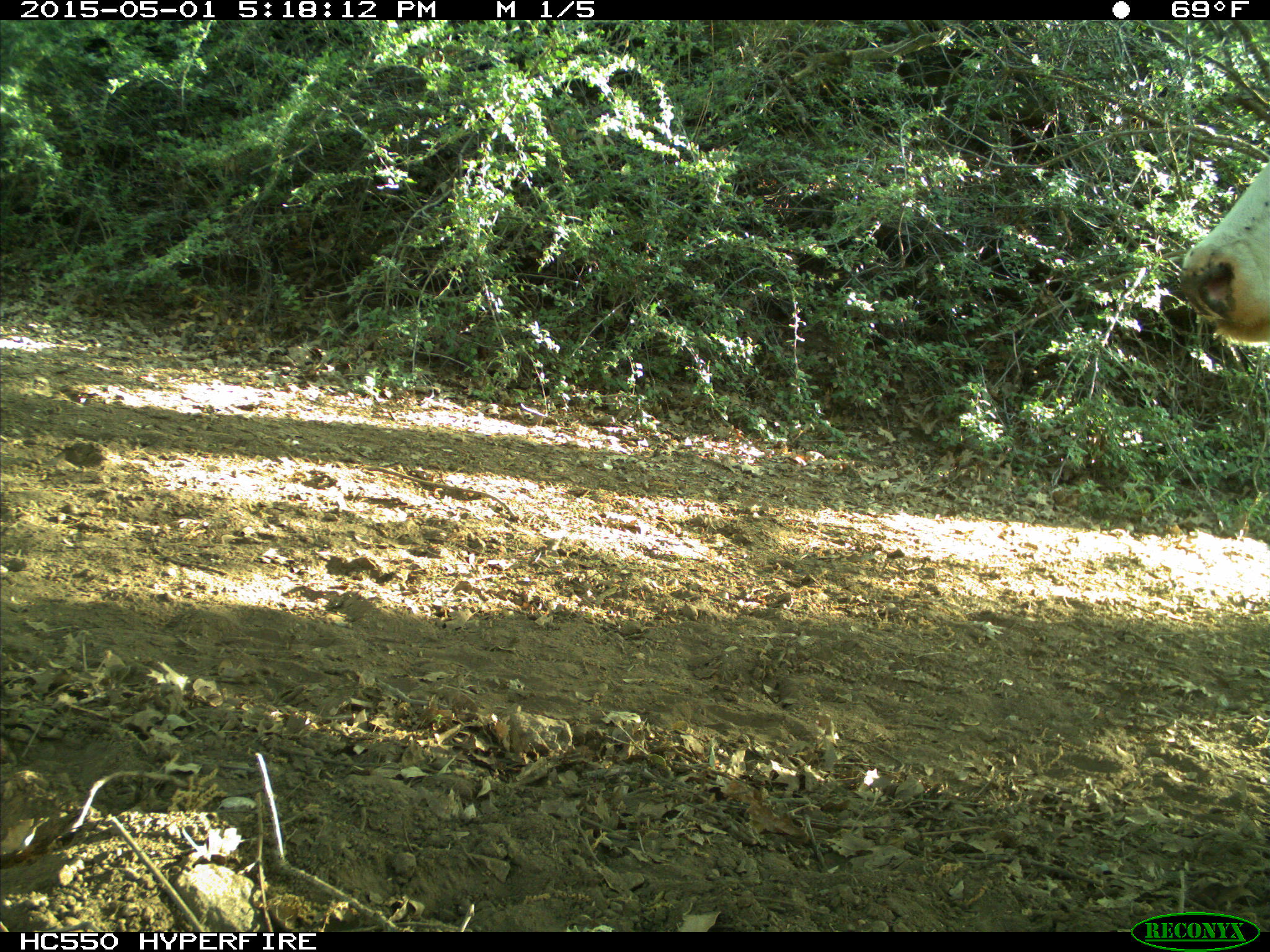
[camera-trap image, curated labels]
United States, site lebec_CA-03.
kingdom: Animalia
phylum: Chordata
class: Mammalia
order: Artiodactyla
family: Bovidae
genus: Bos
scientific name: Bos taurus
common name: domestic cow